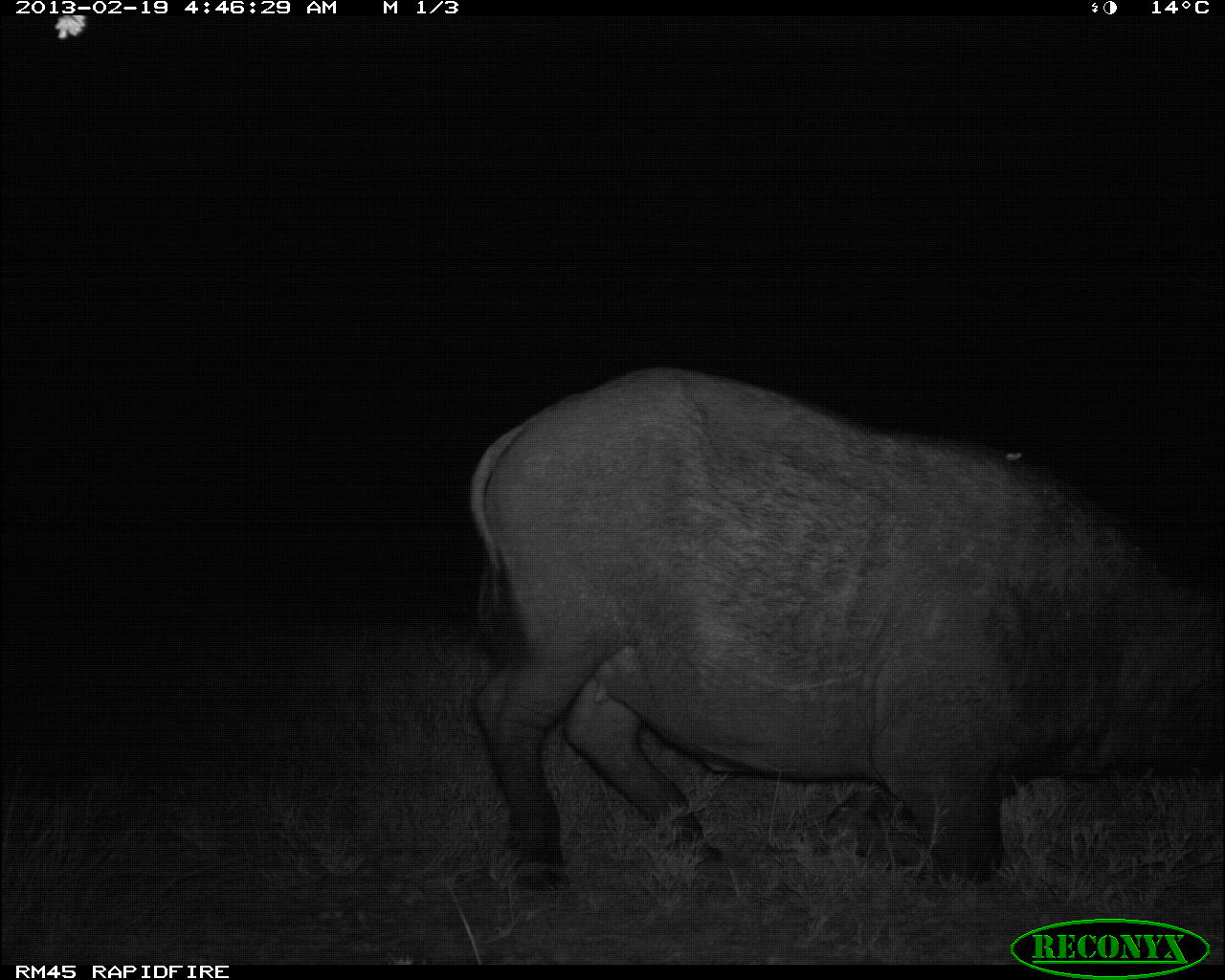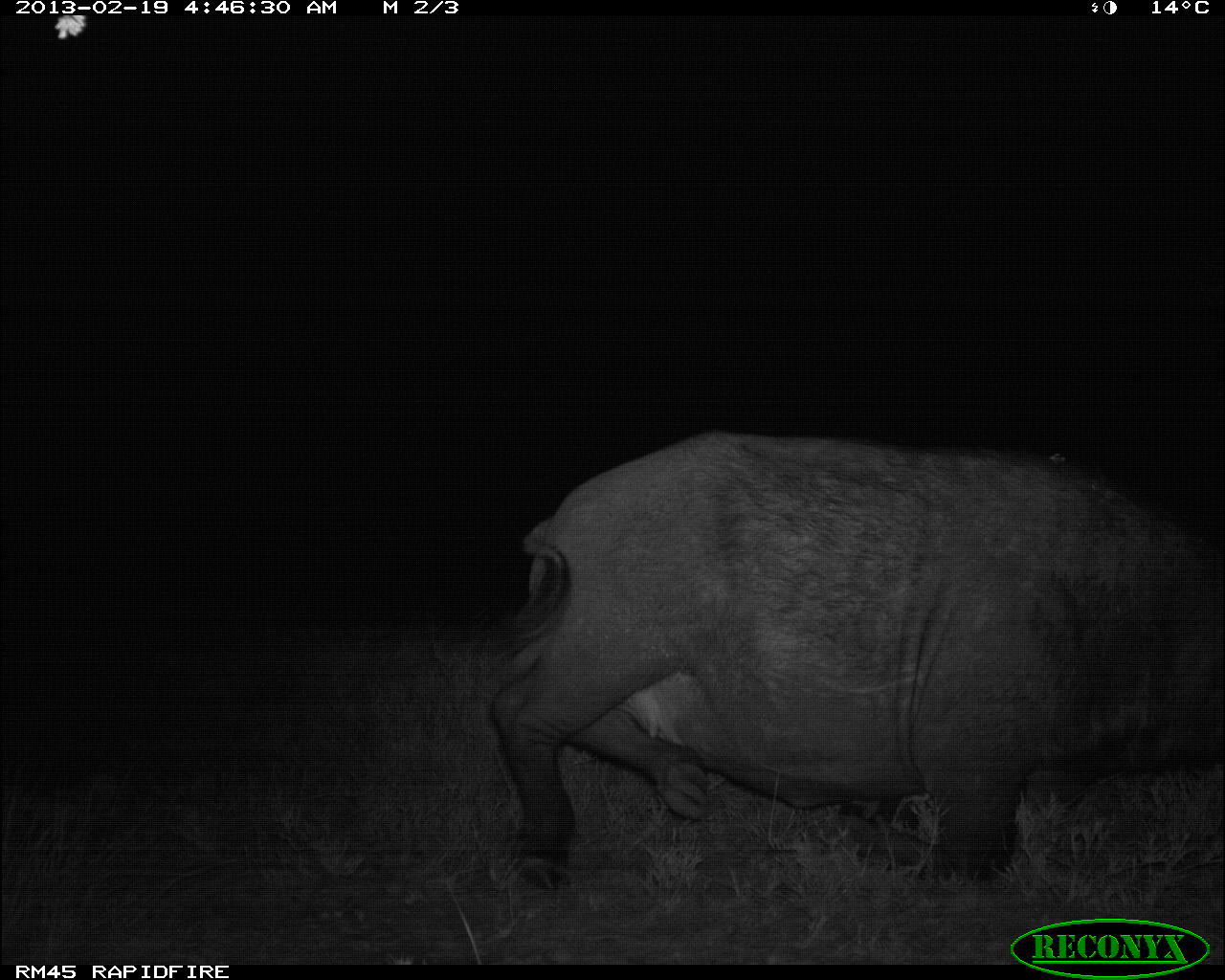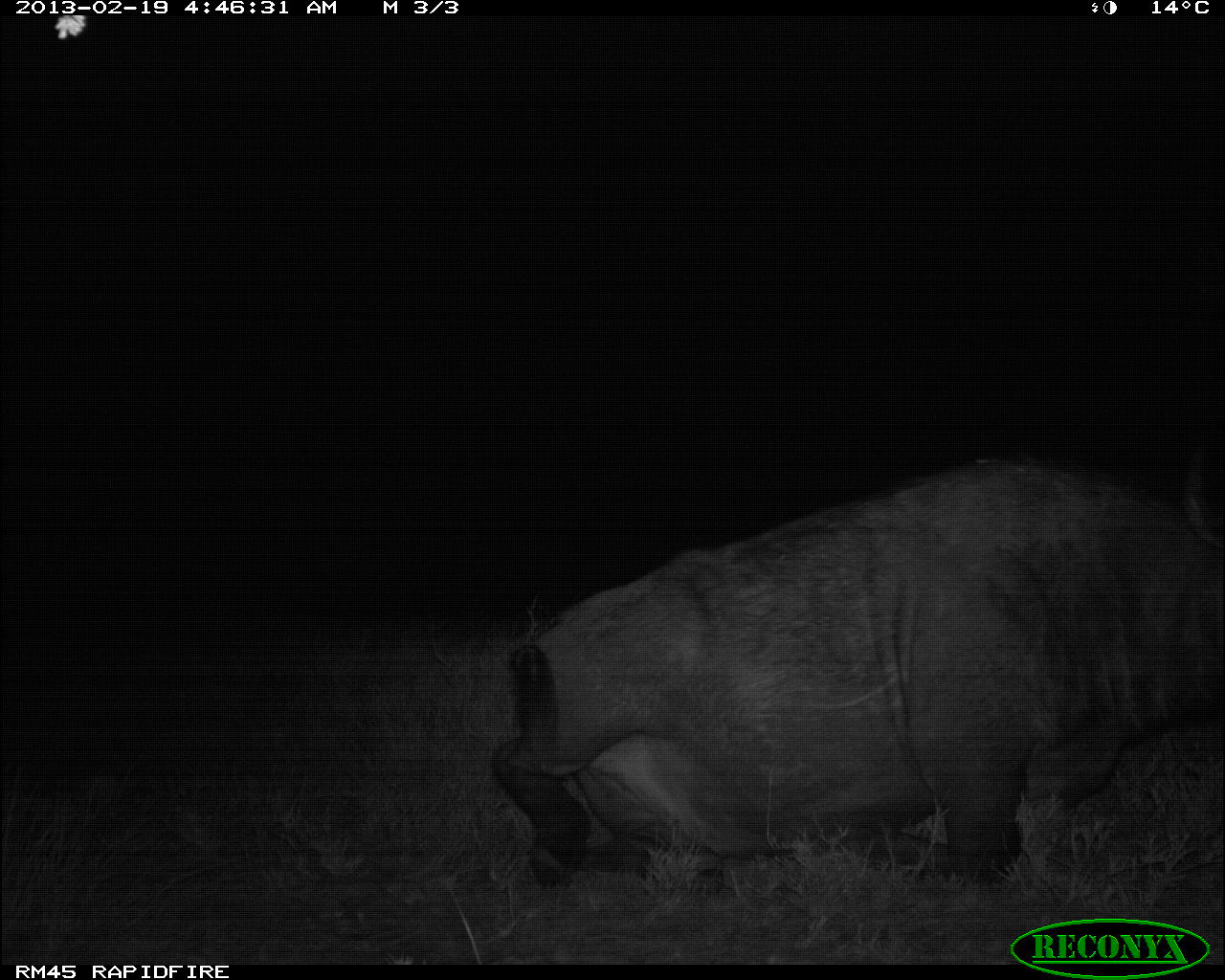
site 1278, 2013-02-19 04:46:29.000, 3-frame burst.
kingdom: Animalia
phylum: Chordata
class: Mammalia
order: Artiodactyla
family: Bovidae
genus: Syncerus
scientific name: Syncerus caffer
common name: african buffalo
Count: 1.